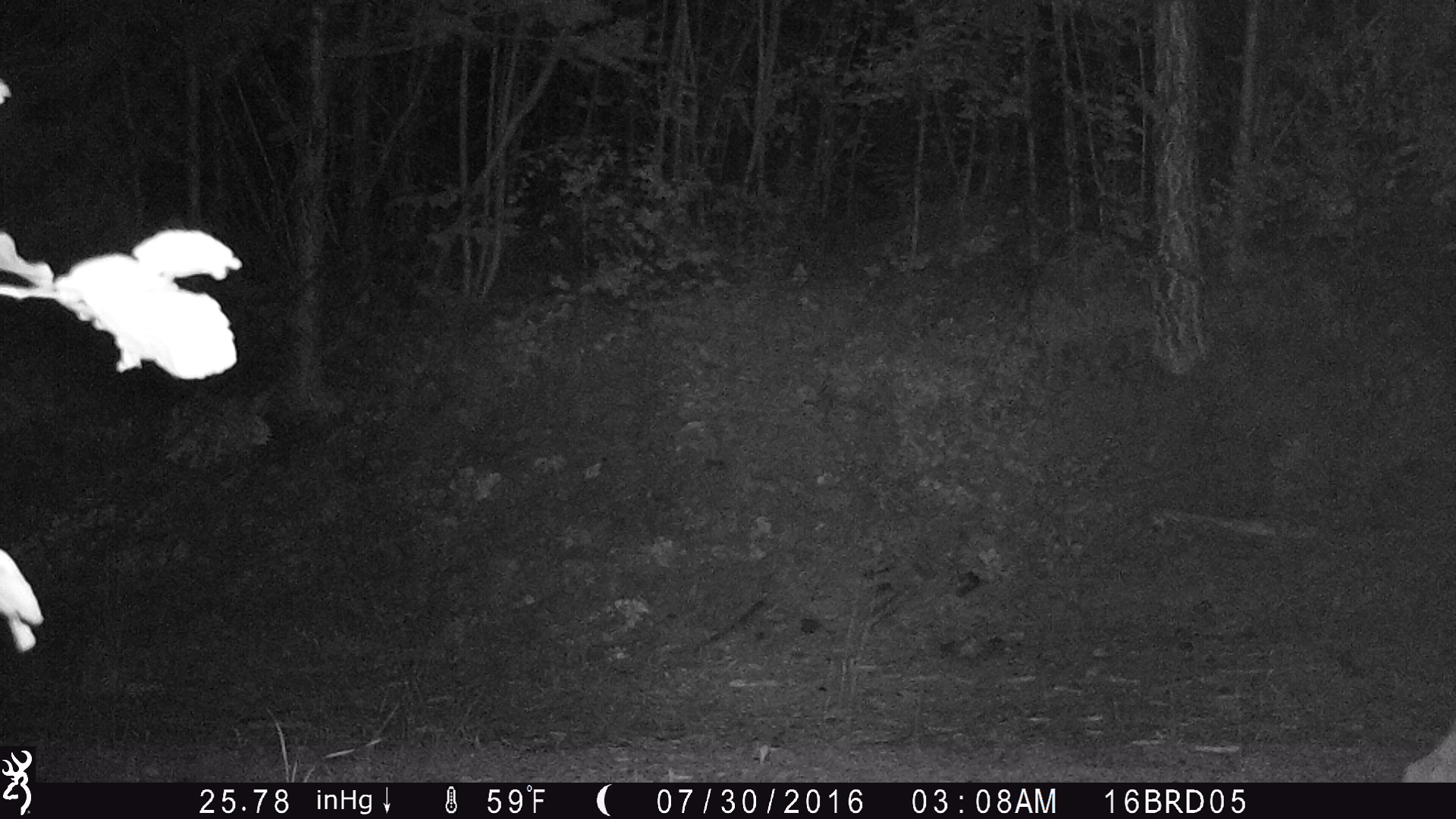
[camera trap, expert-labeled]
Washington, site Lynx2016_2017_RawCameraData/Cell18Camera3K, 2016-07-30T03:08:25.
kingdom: Animalia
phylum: Chordata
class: Mammalia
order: Carnivora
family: Felidae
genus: Lynx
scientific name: Lynx rufus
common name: bobcat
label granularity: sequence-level